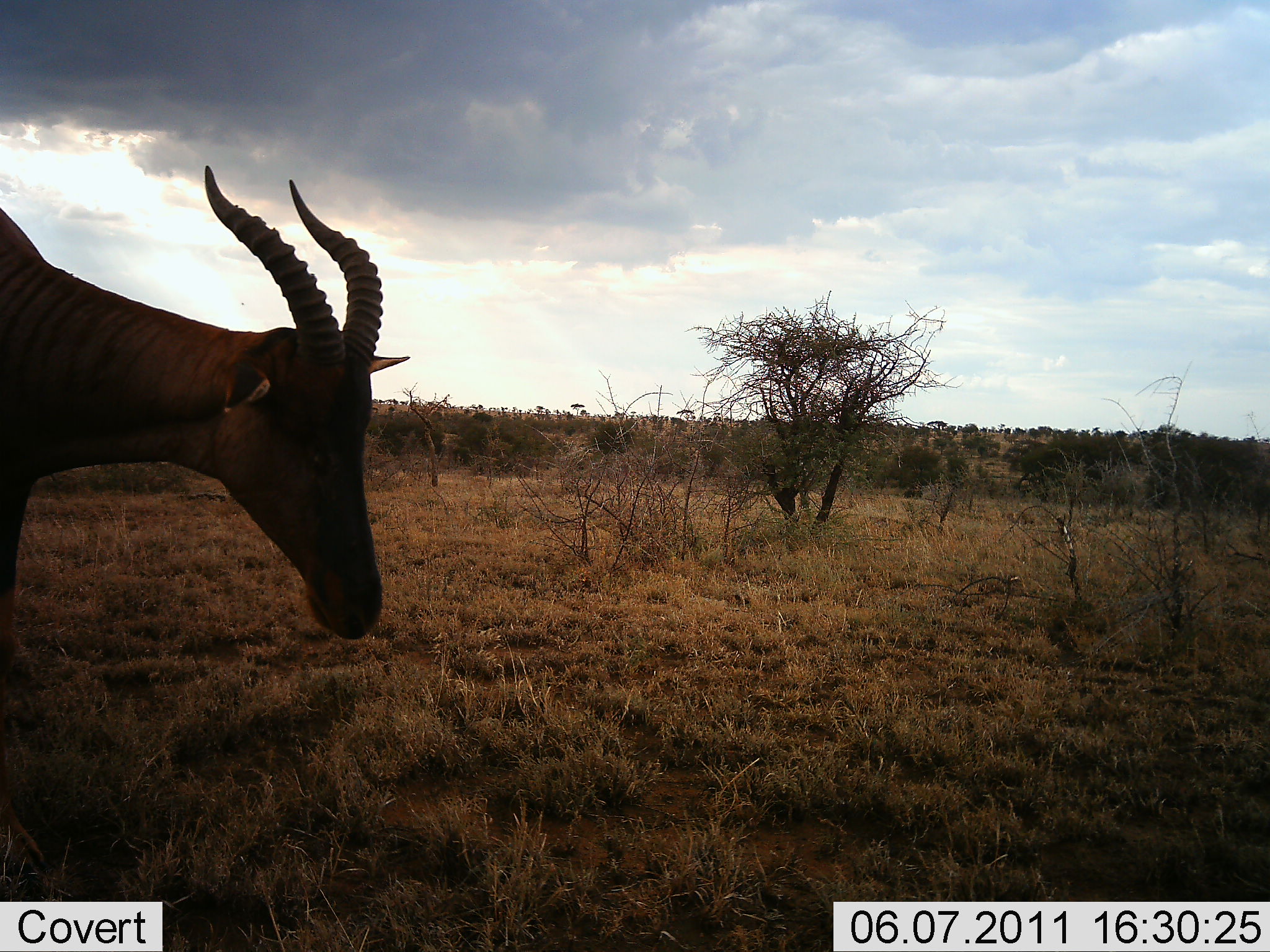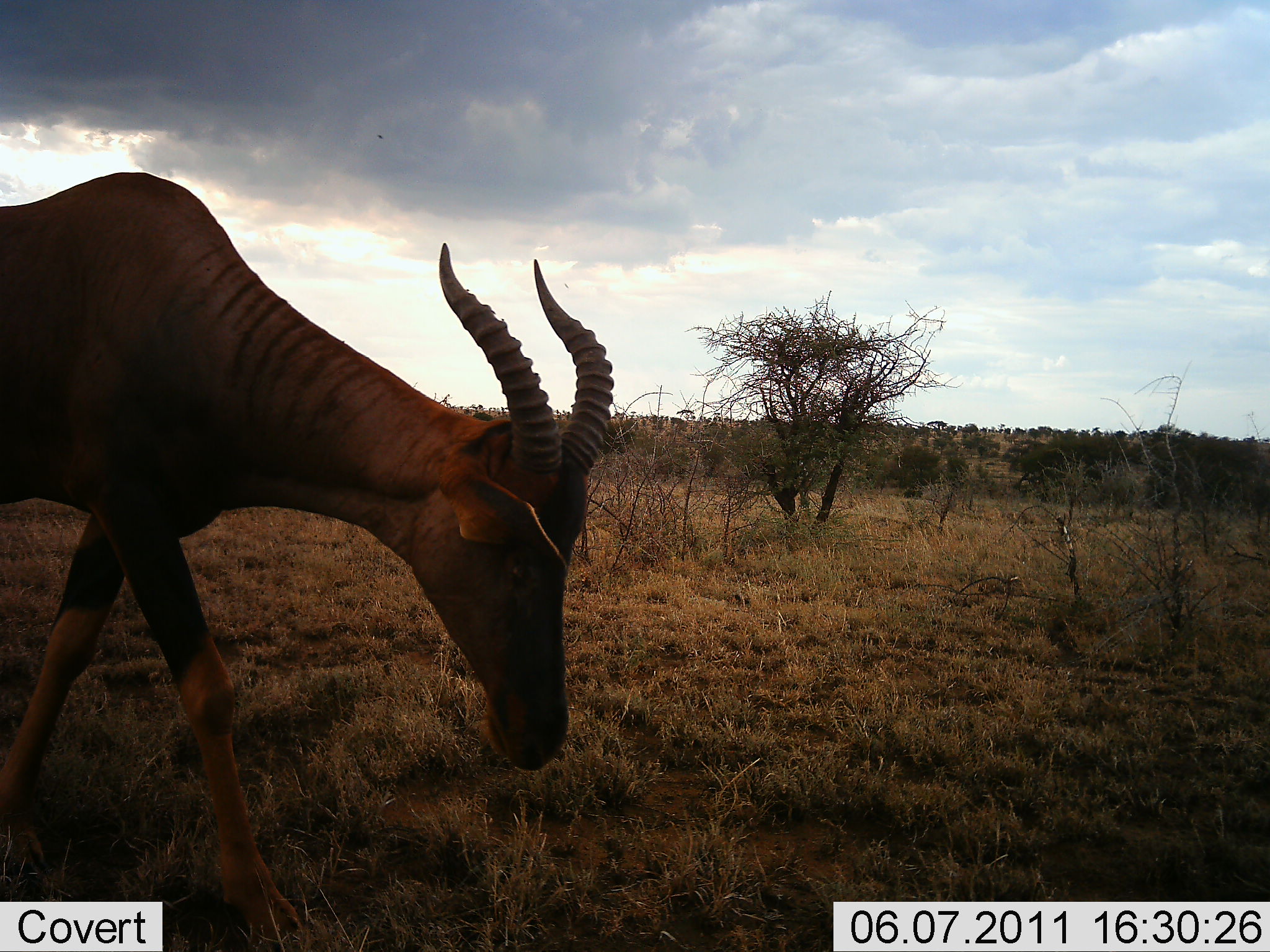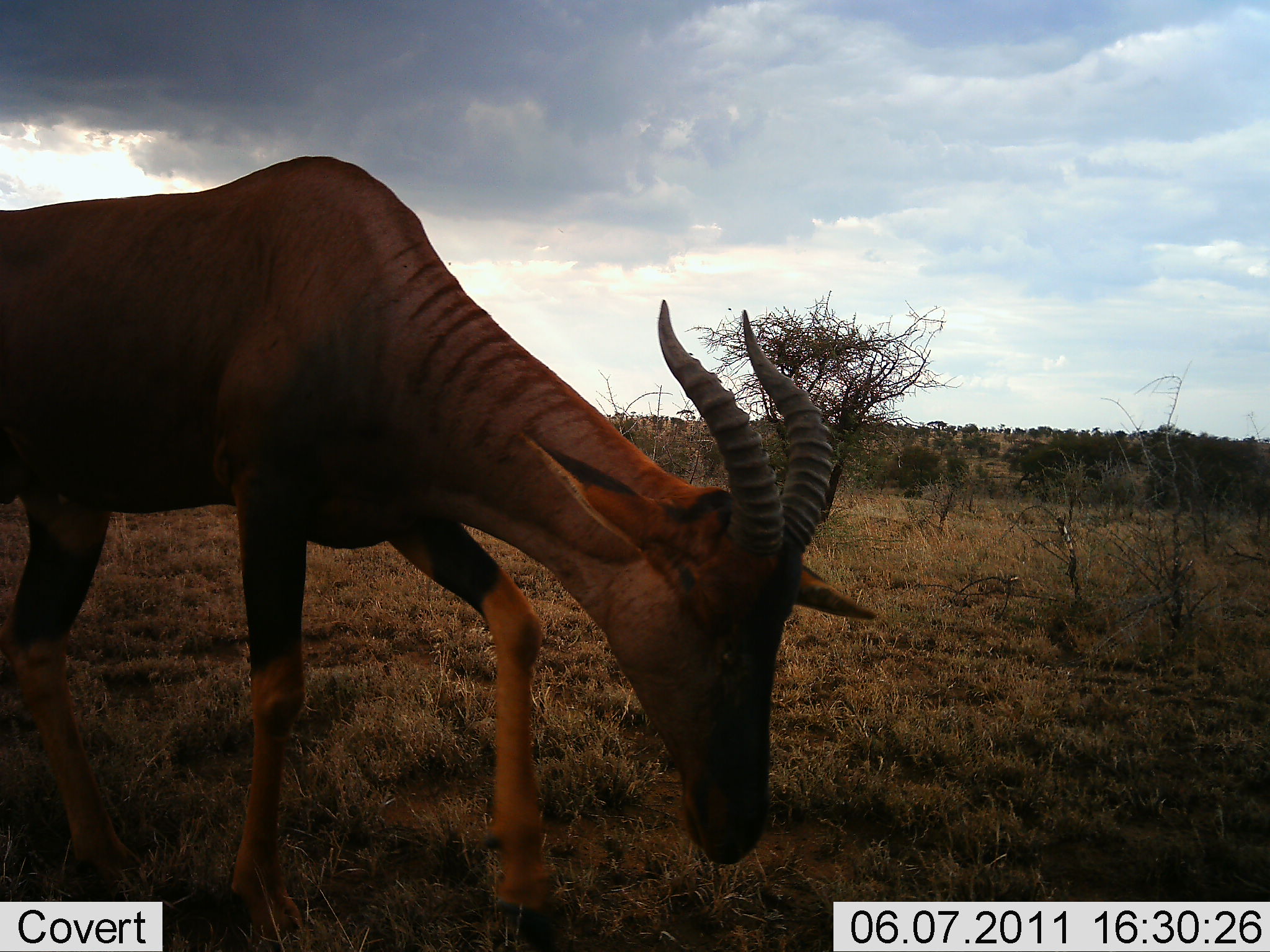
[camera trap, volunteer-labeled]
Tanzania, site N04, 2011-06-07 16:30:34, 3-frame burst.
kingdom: Animalia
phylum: Chordata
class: Mammalia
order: Artiodactyla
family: Bovidae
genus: Damaliscus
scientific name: Damaliscus lunatus jimela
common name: topi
Topi (Damaliscus lunatus jimela), count 1. Behavior (volunteer vote fractions): standing 0%, resting 0%, moving 60%, interacting 0%. Young present (vote fraction): 0%. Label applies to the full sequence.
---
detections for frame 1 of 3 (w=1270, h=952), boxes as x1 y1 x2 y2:
animal: 0 167 410 642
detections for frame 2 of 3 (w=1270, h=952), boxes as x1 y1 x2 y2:
animal: 0 172 616 952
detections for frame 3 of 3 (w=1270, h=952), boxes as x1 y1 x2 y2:
animal: 0 155 886 952